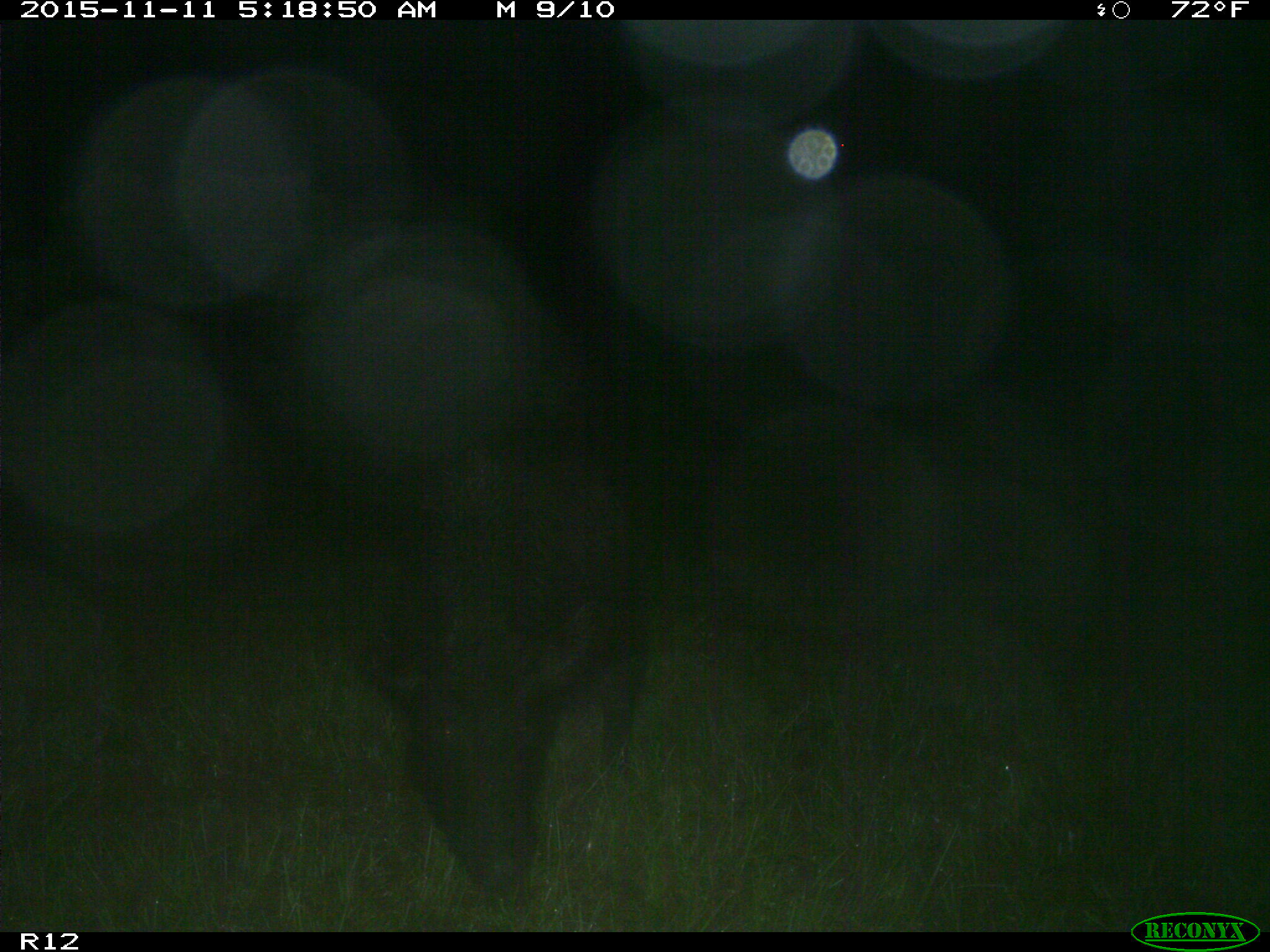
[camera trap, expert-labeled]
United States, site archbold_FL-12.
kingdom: Animalia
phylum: Chordata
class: Mammalia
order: Artiodactyla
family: Suidae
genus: Sus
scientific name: Sus scrofa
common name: wild boar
Sus scrofa (wild boar).